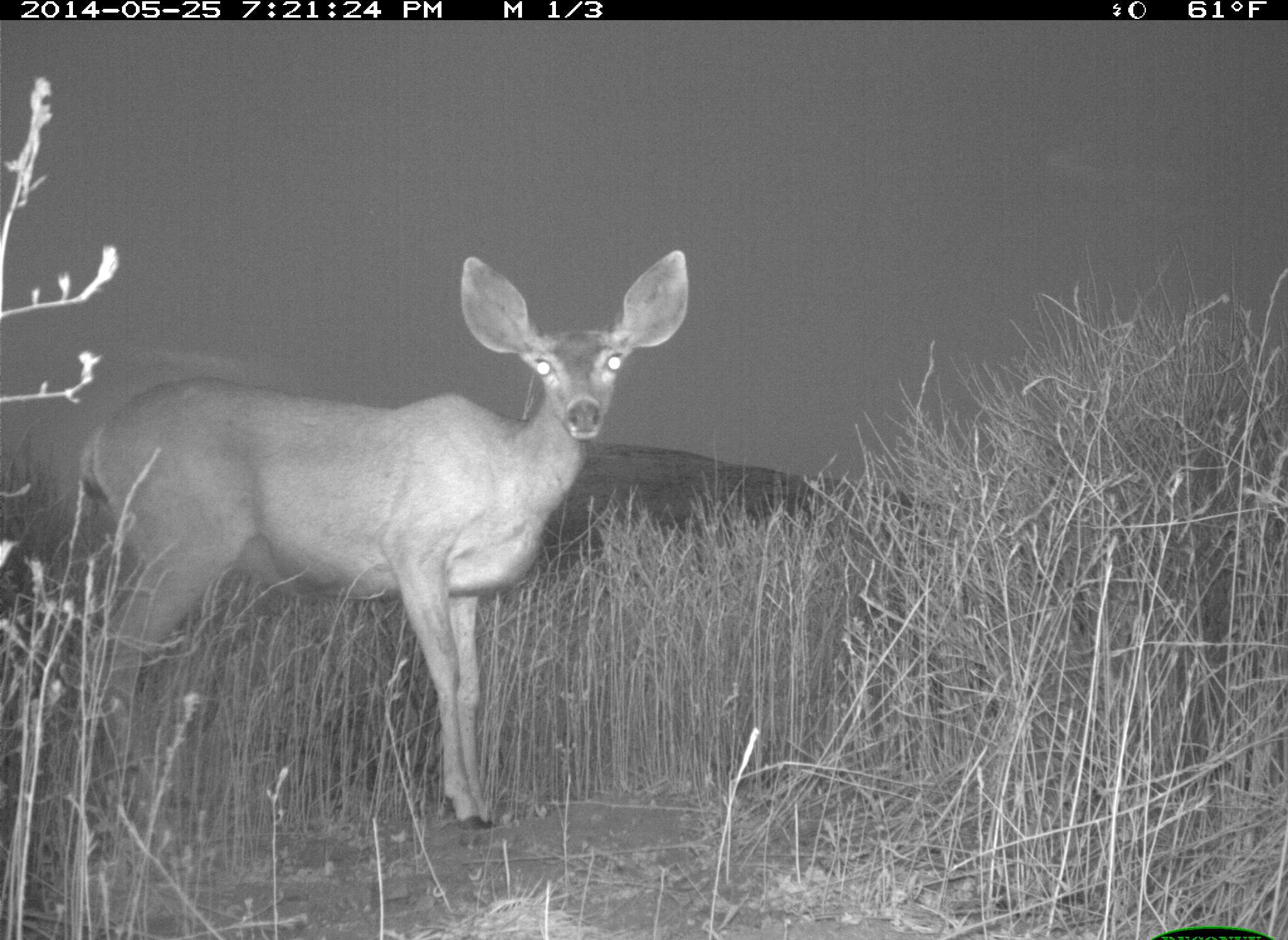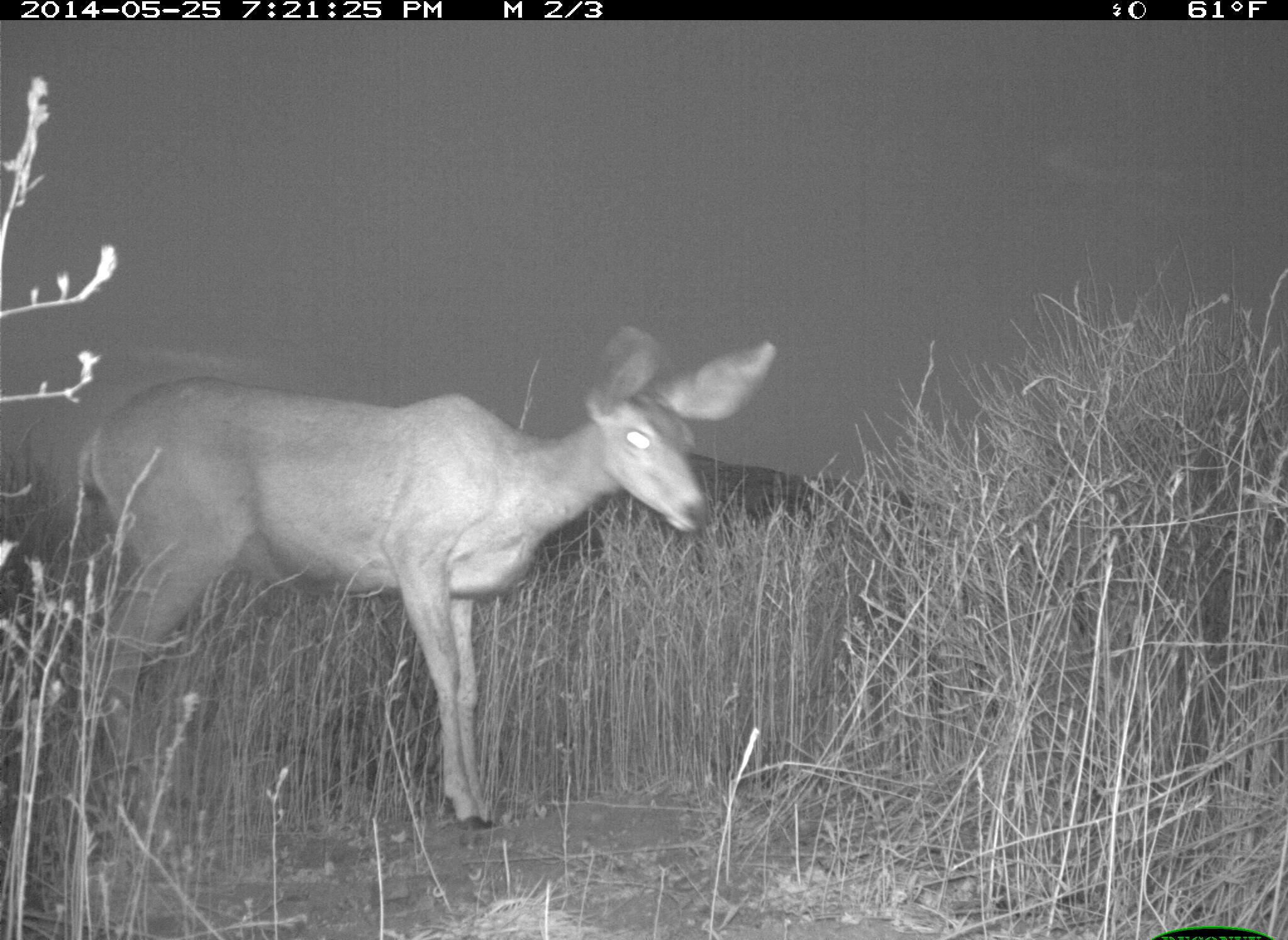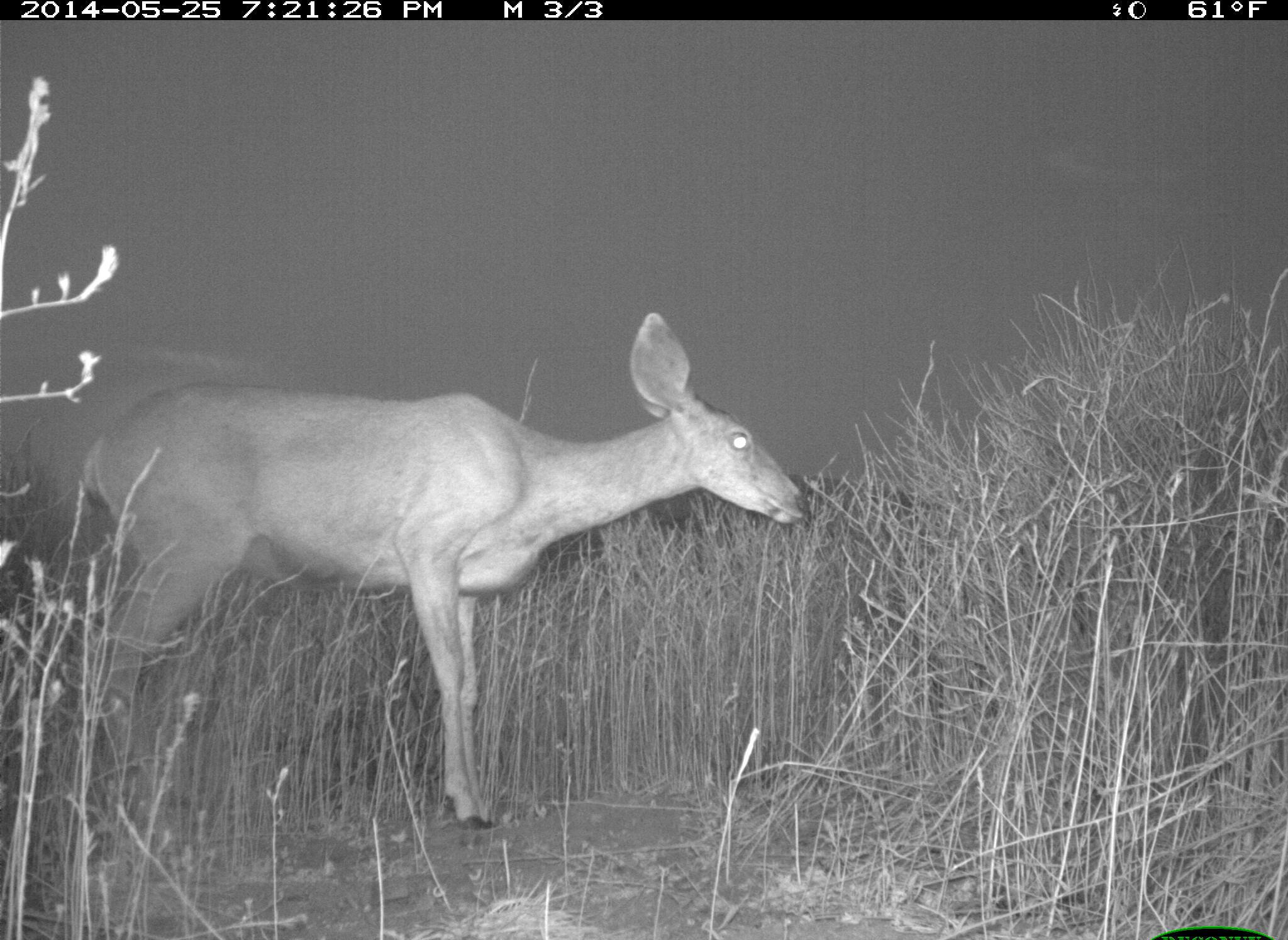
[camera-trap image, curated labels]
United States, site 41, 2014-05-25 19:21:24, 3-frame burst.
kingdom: Animalia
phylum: Chordata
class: Mammalia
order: Artiodactyla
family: Cervidae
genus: Odocoileus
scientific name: Odocoileus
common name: deer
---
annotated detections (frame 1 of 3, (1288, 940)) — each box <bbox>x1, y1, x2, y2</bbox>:
deer: <bbox>71, 250, 691, 848</bbox>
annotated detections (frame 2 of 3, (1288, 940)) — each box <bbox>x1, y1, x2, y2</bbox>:
deer: <bbox>74, 322, 780, 850</bbox>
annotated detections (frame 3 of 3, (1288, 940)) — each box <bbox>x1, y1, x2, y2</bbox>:
deer: <bbox>72, 311, 816, 864</bbox>